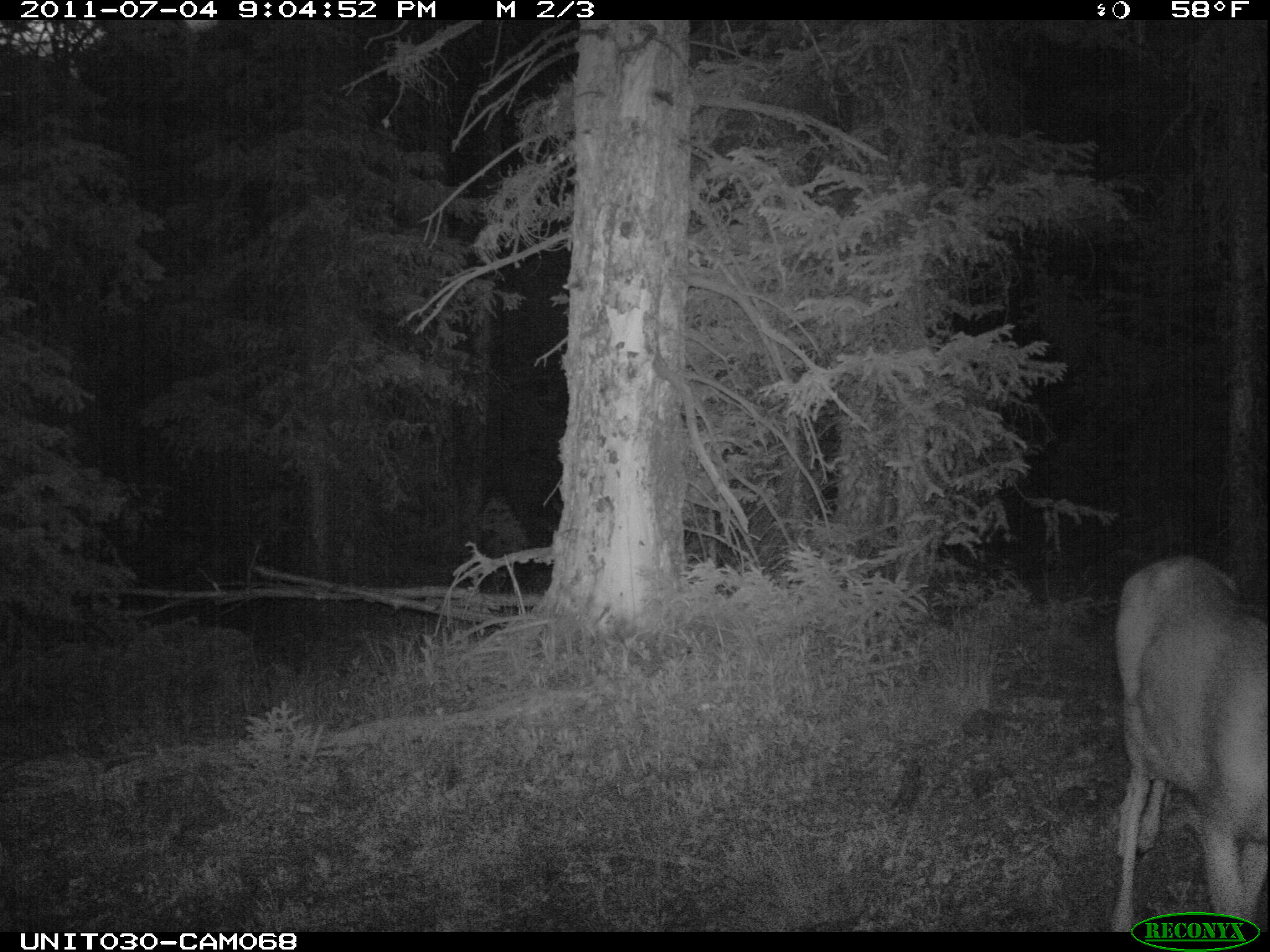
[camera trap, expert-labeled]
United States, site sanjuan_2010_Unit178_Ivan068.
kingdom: Animalia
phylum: Chordata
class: Mammalia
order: Artiodactyla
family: Cervidae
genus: Odocoileus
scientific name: Odocoileus hemionus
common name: mule deer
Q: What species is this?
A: Odocoileus hemionus (mule deer).